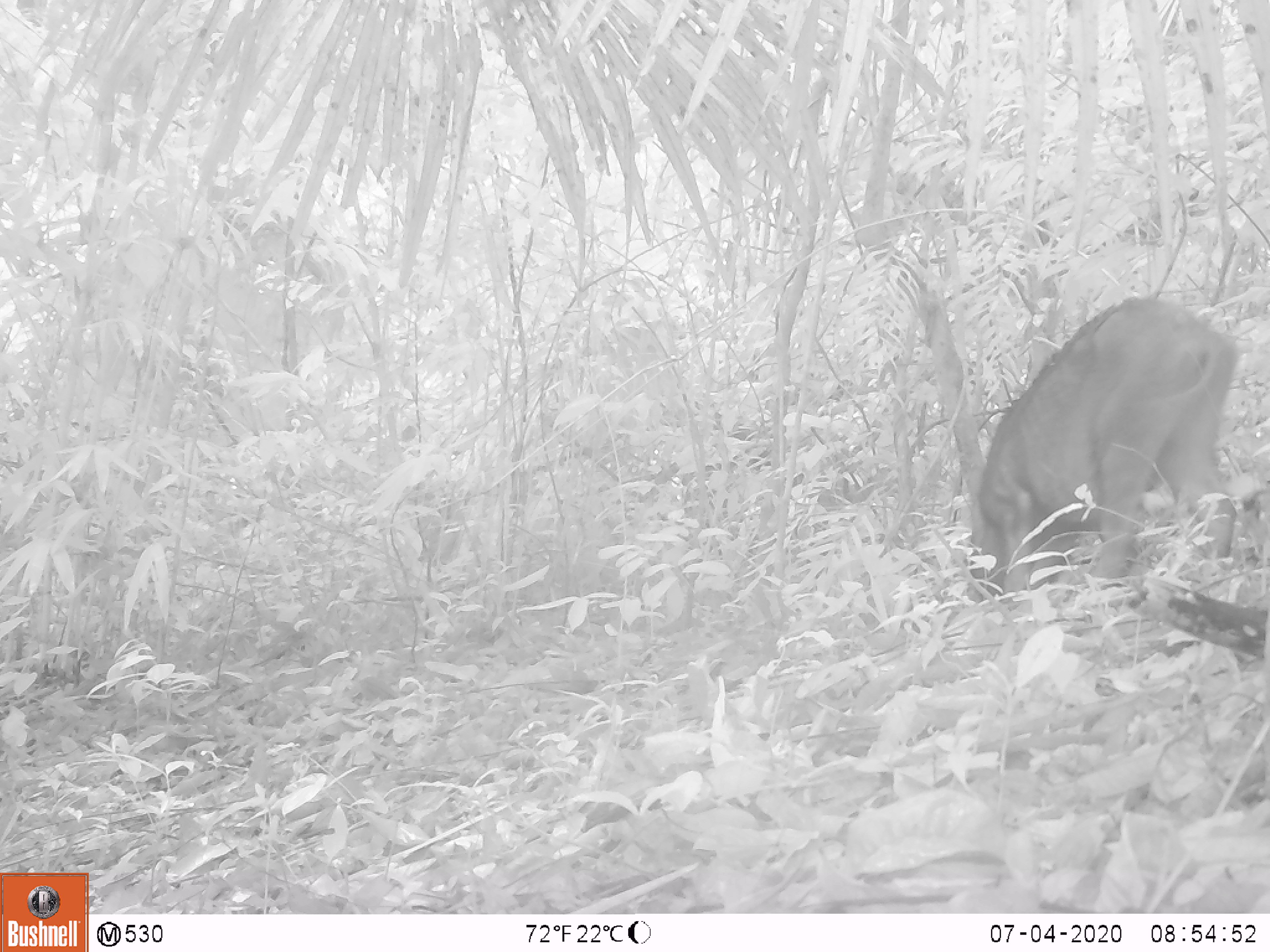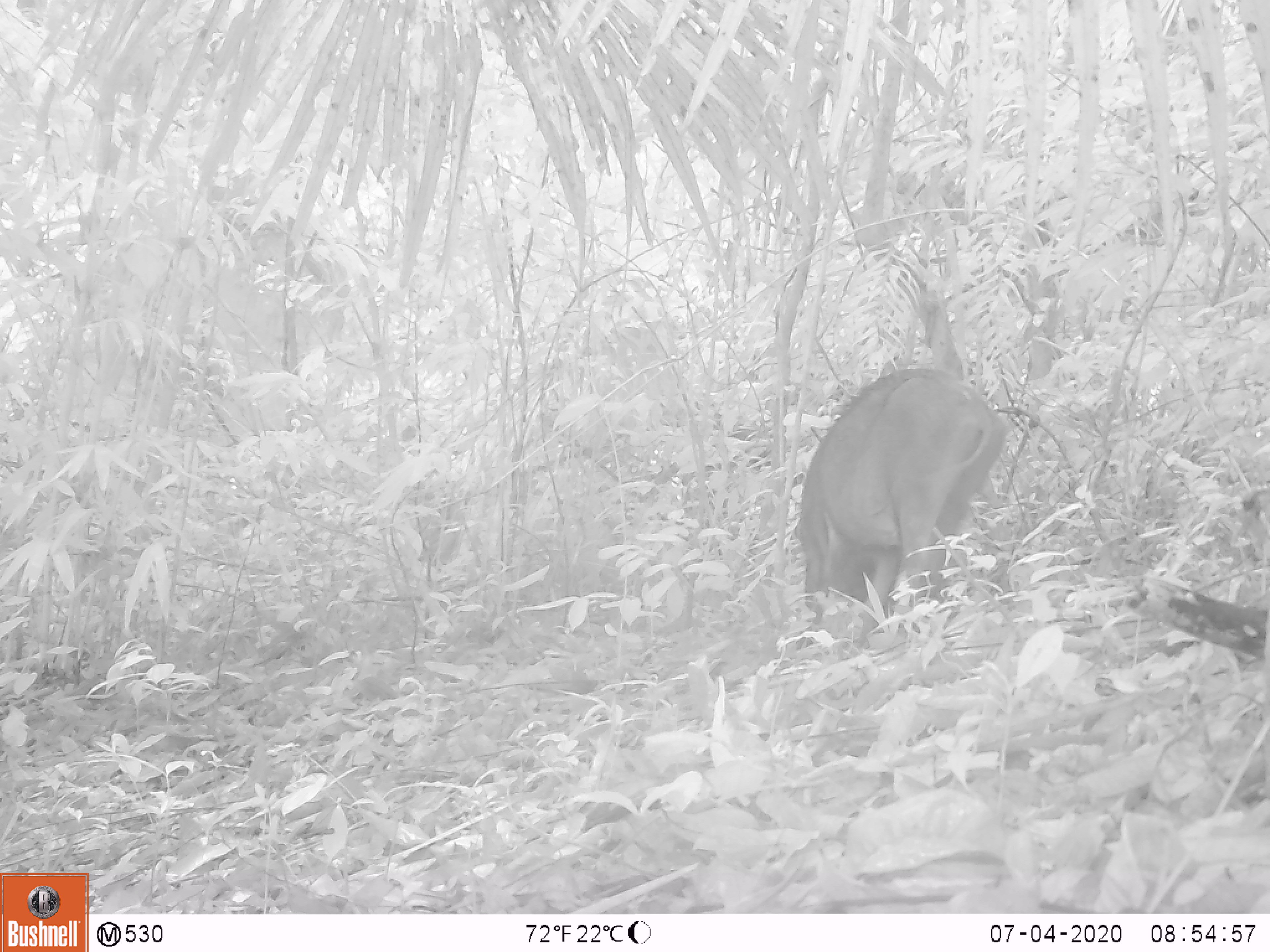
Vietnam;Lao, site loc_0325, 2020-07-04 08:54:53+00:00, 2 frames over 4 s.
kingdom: Animalia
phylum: Chordata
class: Mammalia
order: Artiodactyla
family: Suidae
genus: Sus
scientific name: Sus scrofa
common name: eurasian wild pig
Eurasian wild pig (Sus scrofa). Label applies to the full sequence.